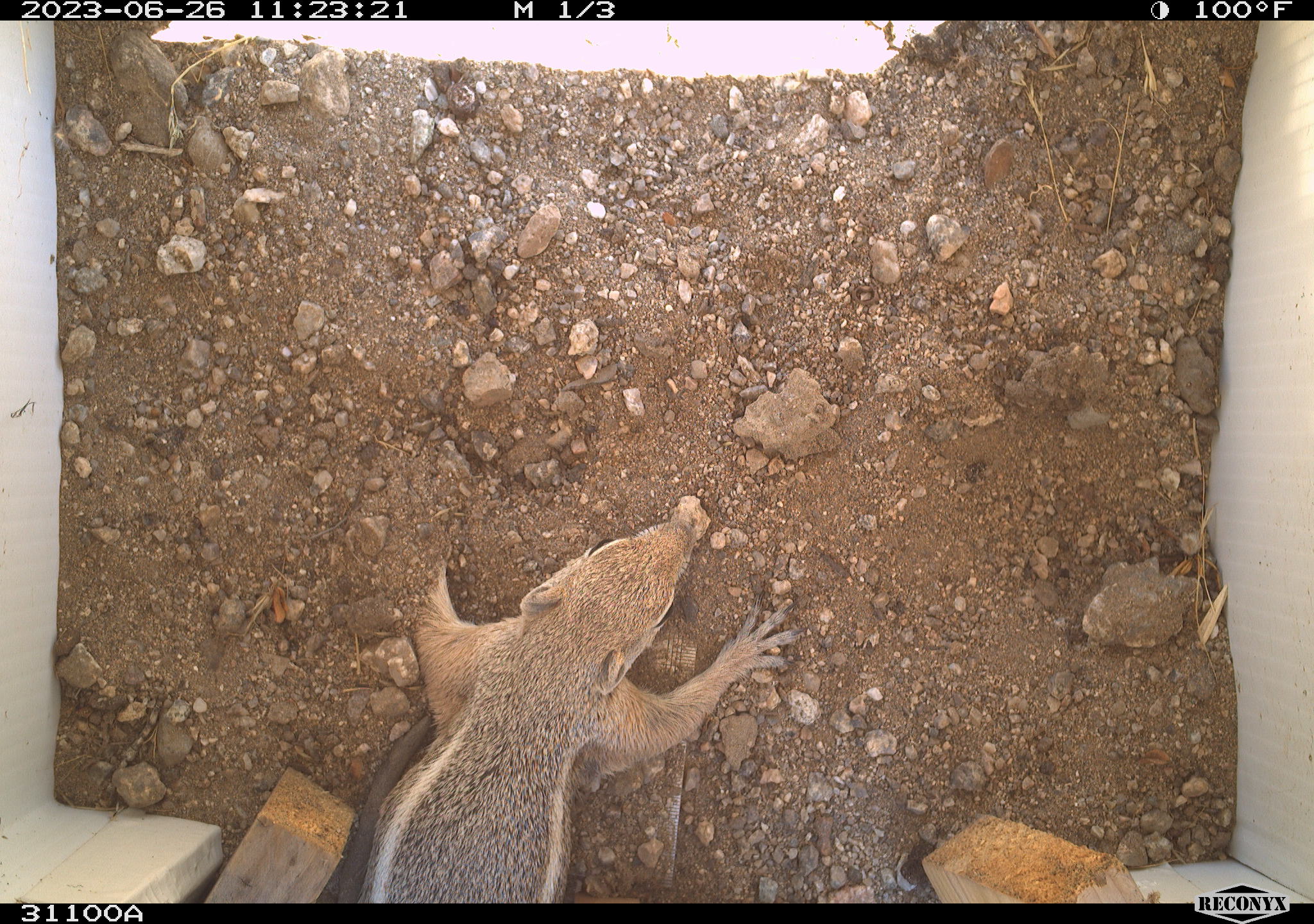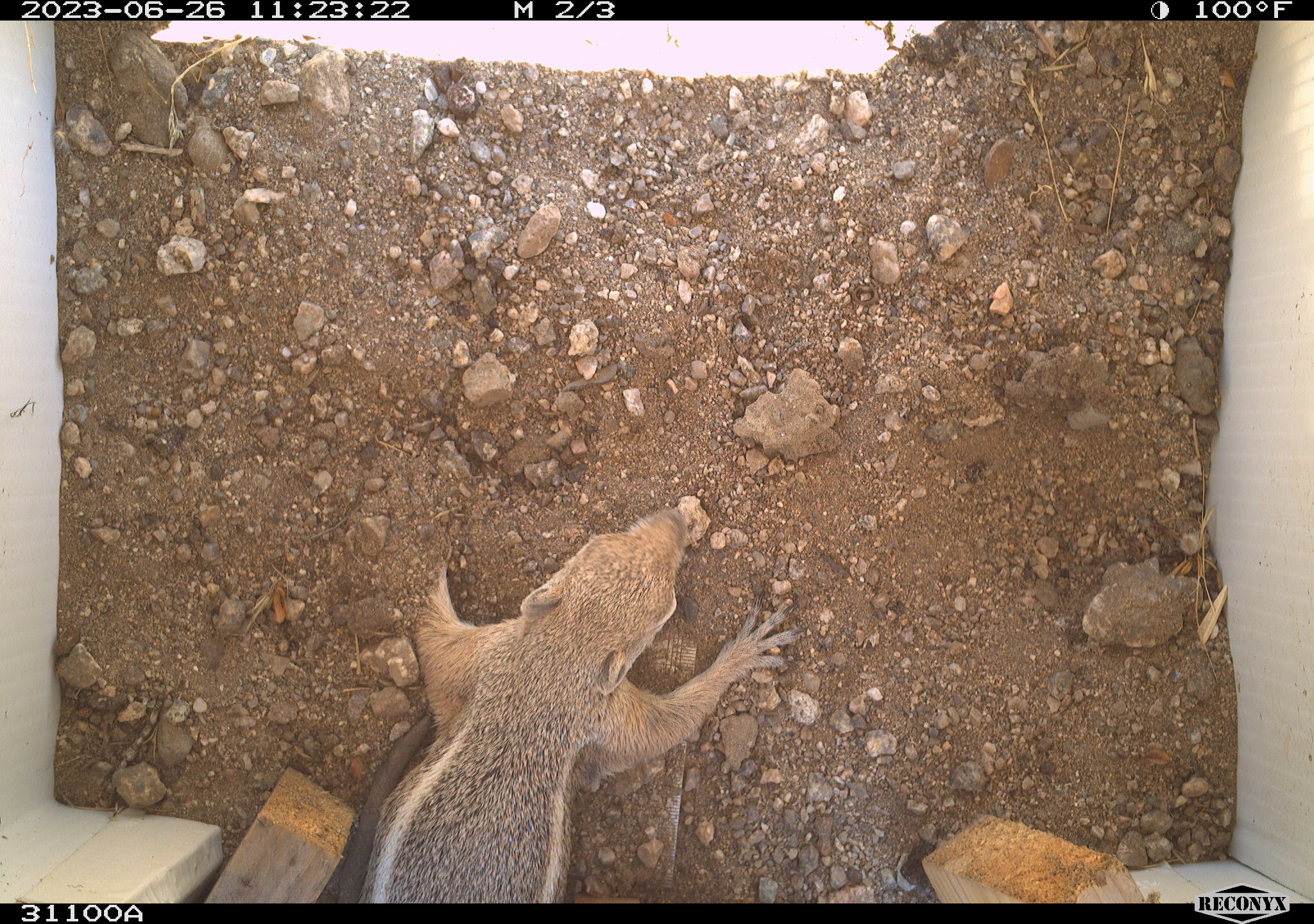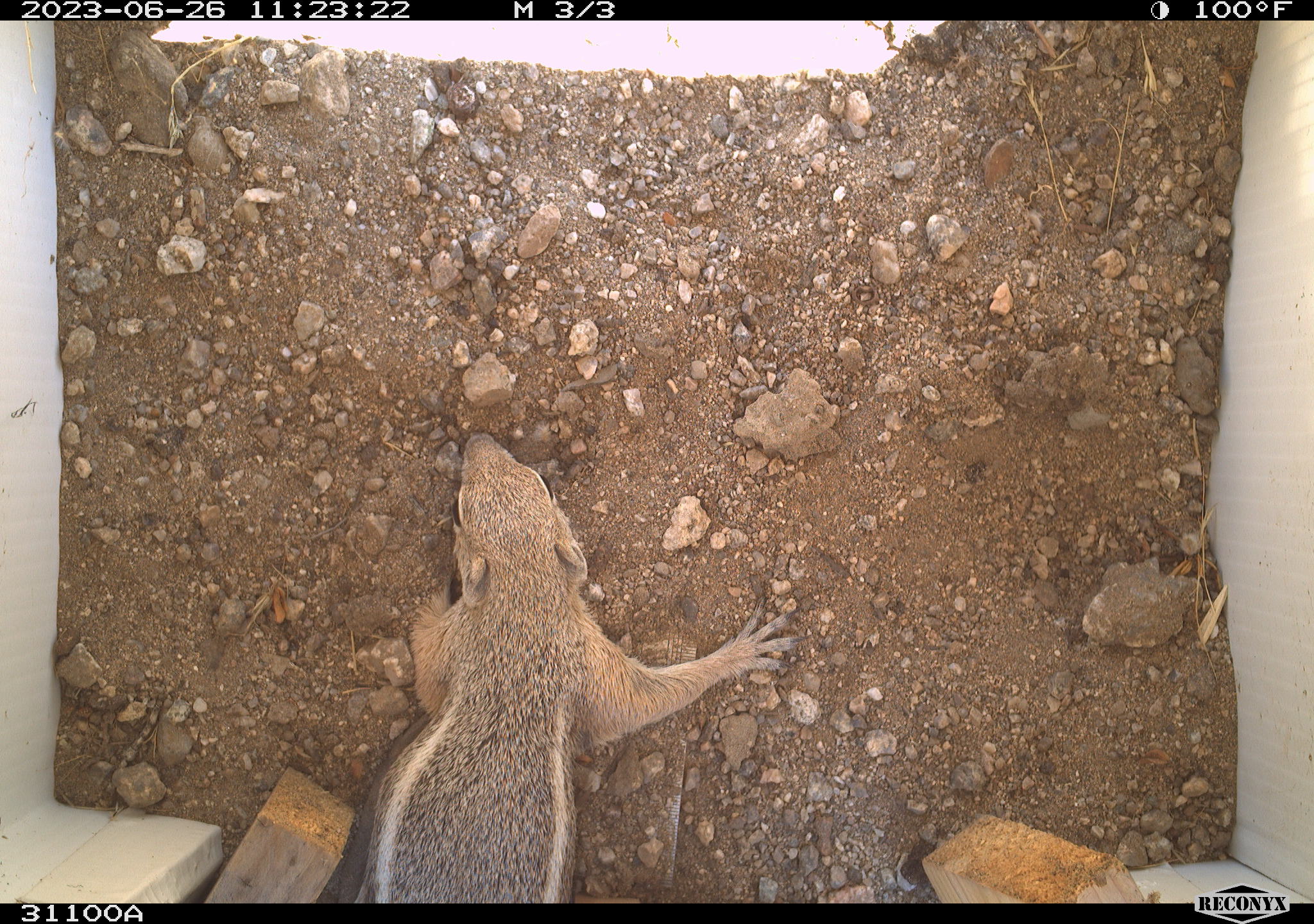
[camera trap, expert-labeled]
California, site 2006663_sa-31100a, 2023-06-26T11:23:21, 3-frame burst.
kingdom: Animalia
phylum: Chordata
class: Mammalia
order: Rodentia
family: Sciuridae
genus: Ammospermophilus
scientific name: Ammospermophilus leucurus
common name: white-tailed antelope squirrel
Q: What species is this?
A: White-tailed antelope squirrel (Ammospermophilus leucurus).